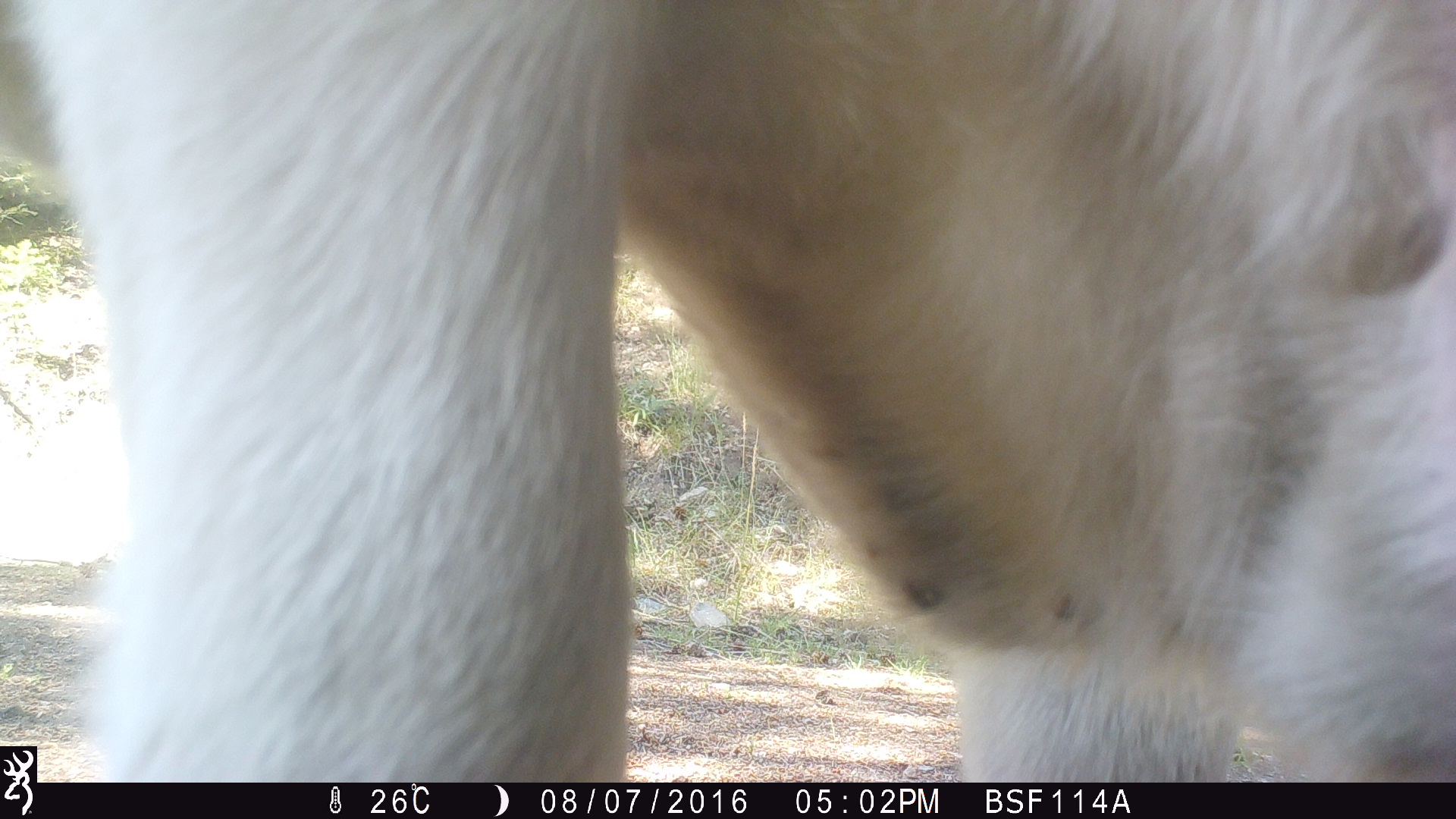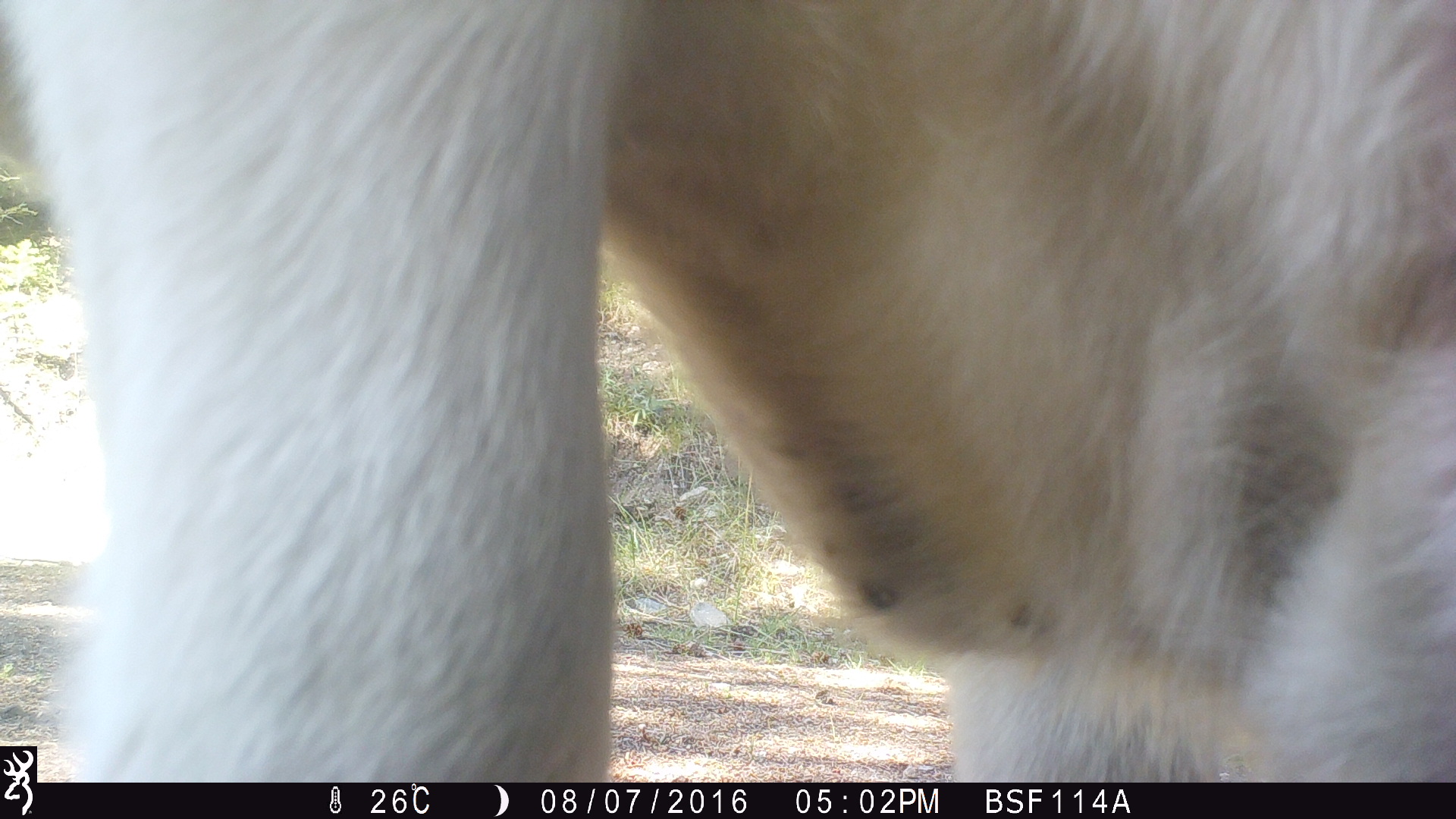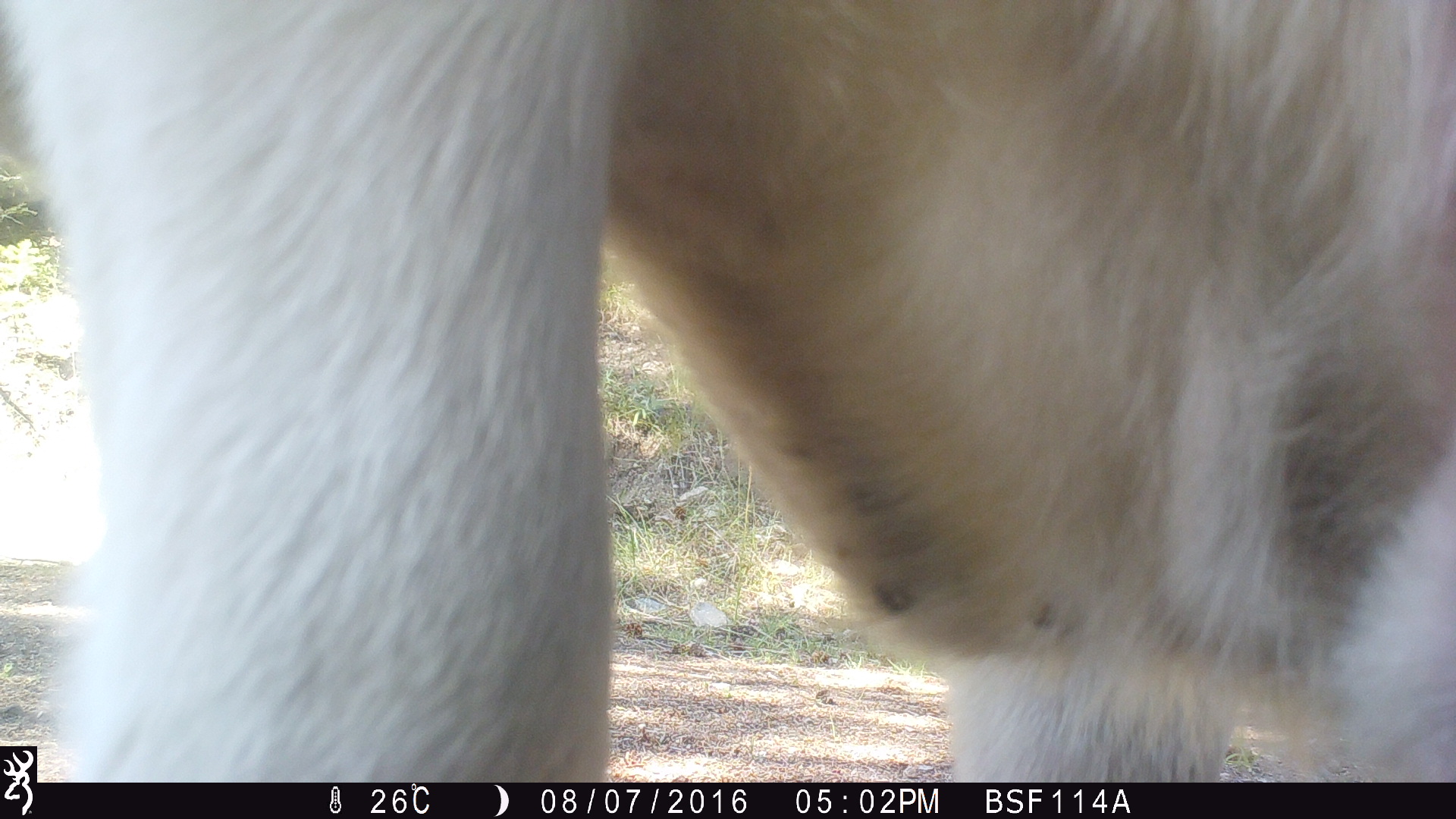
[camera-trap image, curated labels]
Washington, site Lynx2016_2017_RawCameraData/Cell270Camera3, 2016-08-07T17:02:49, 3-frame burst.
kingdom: Animalia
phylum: Chordata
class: Mammalia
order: Artiodactyla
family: Bovidae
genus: Bos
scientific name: Bos taurus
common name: domestic cattle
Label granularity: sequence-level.